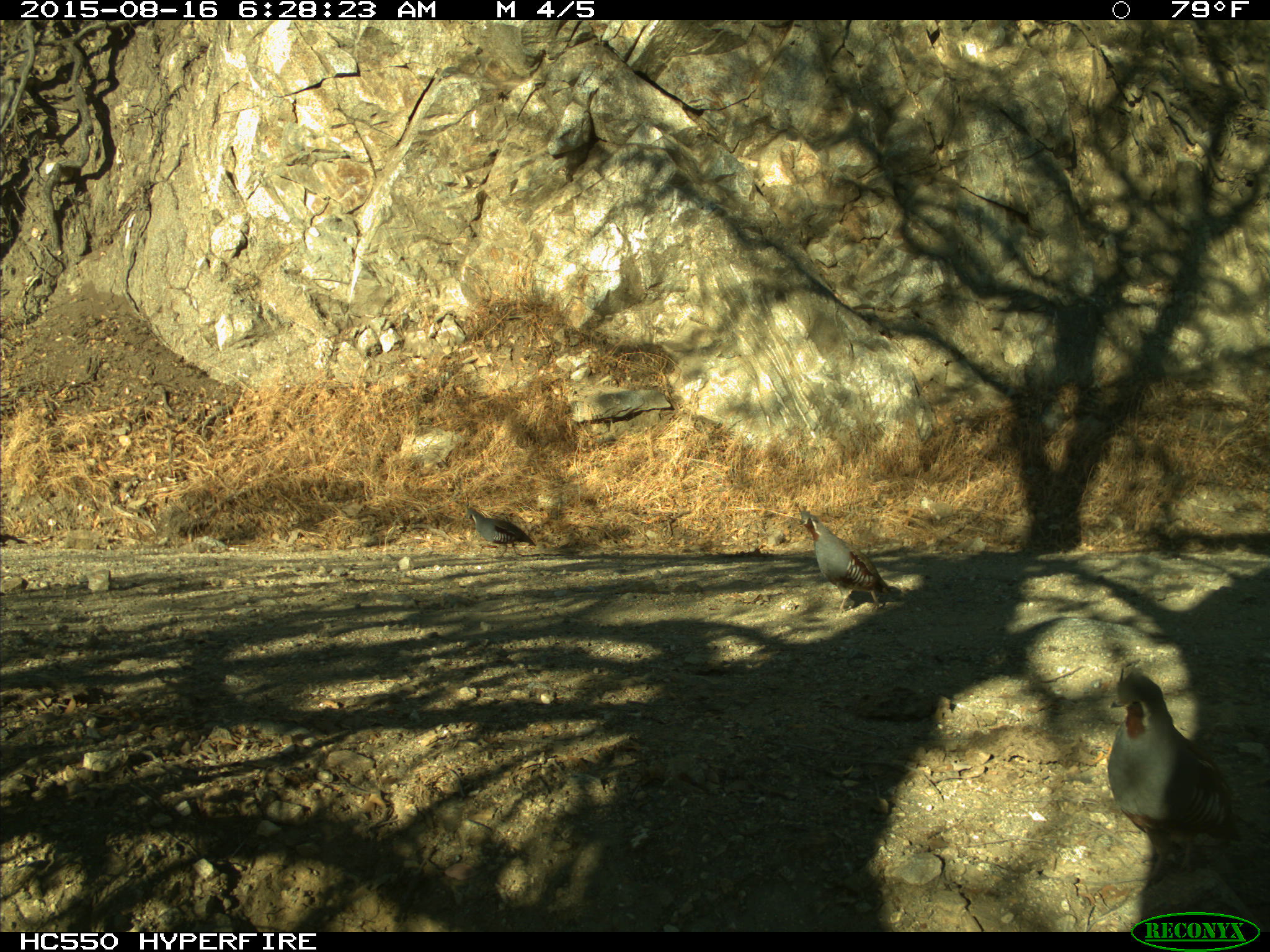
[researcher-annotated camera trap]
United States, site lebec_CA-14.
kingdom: Animalia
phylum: Chordata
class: Aves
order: Galliformes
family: Odontophoridae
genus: Callipepla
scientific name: Callipepla californica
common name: california quail